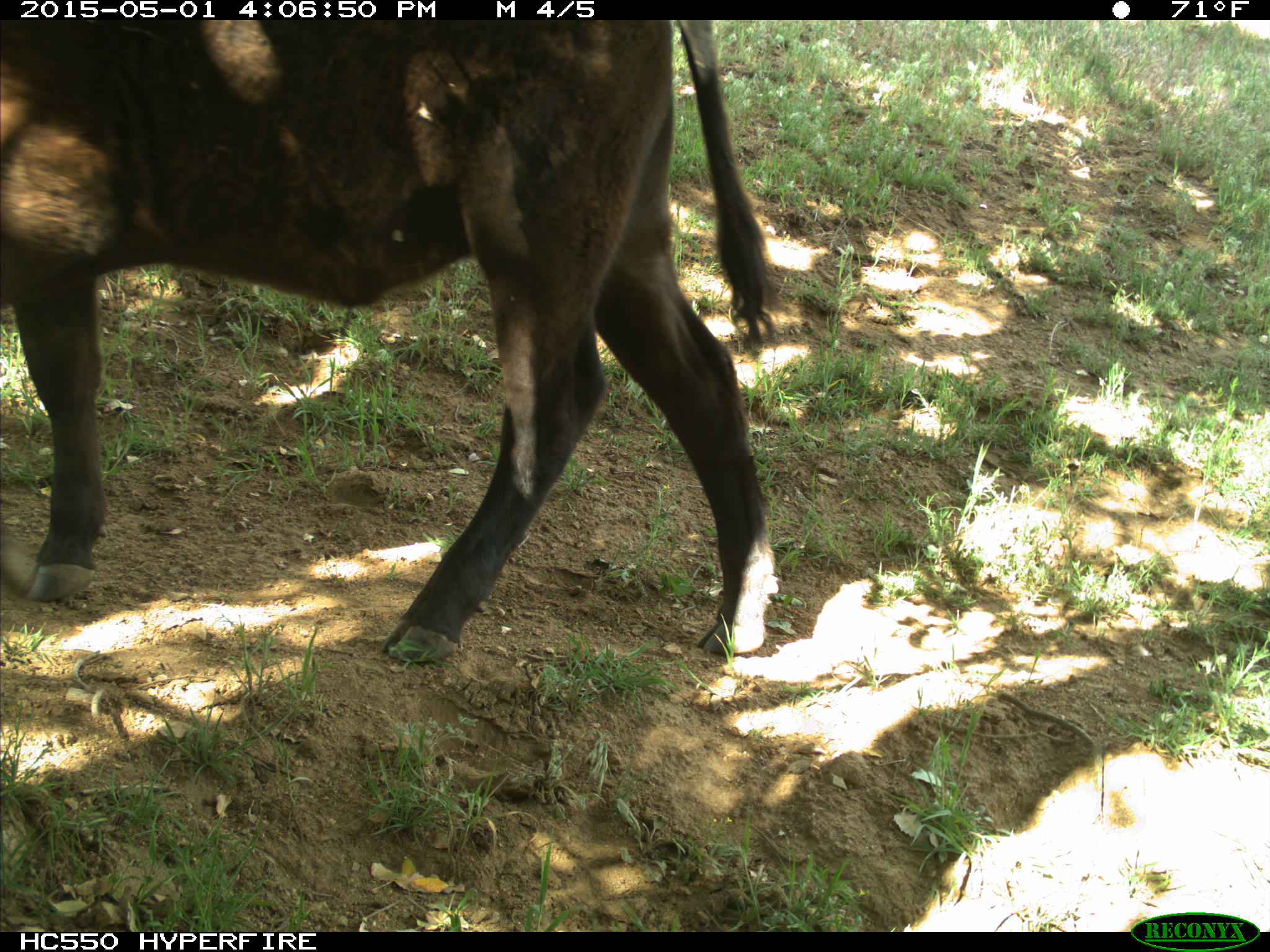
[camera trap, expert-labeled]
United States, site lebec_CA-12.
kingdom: Animalia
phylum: Chordata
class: Mammalia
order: Artiodactyla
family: Bovidae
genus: Bos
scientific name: Bos taurus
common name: domestic cow